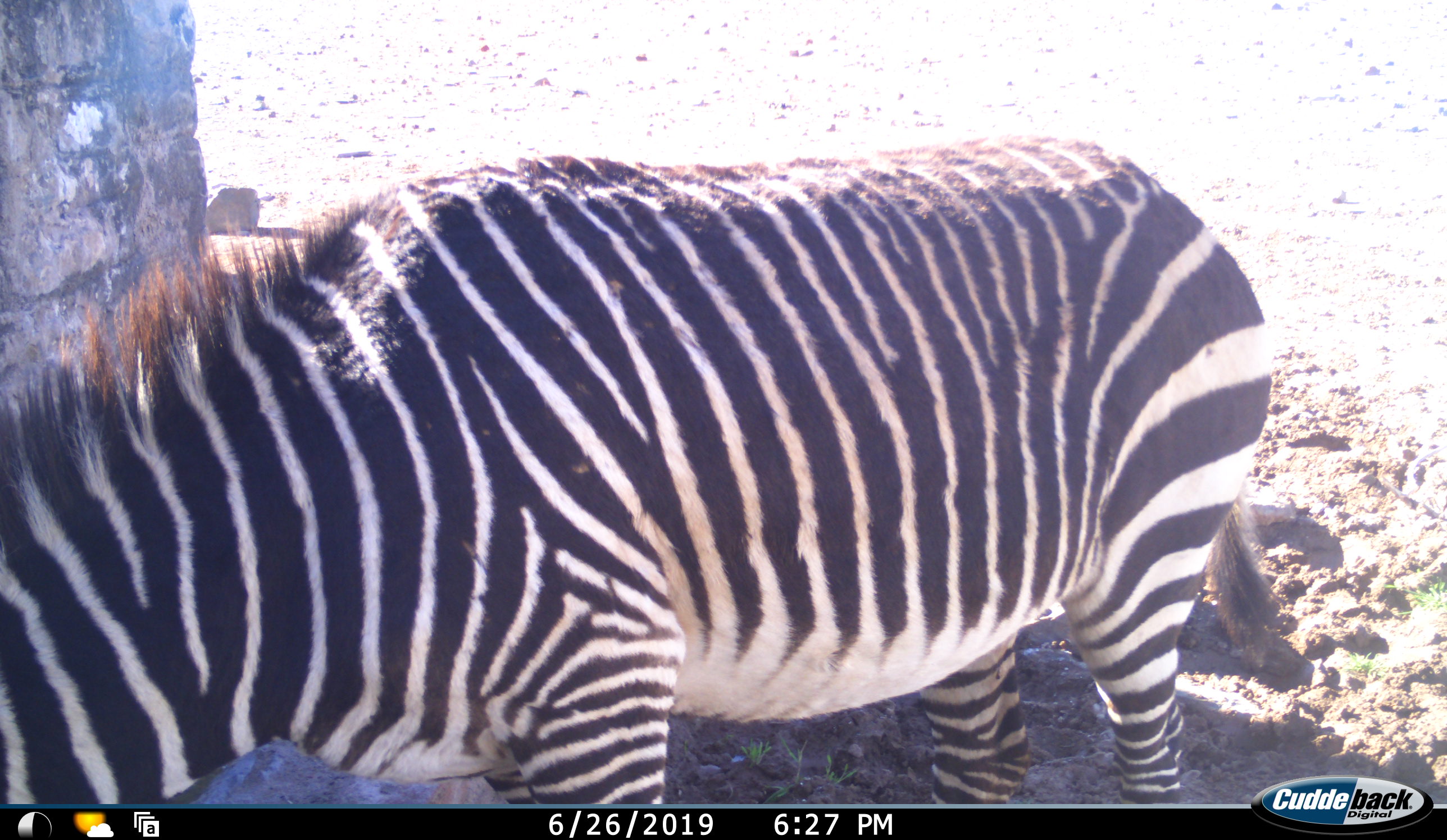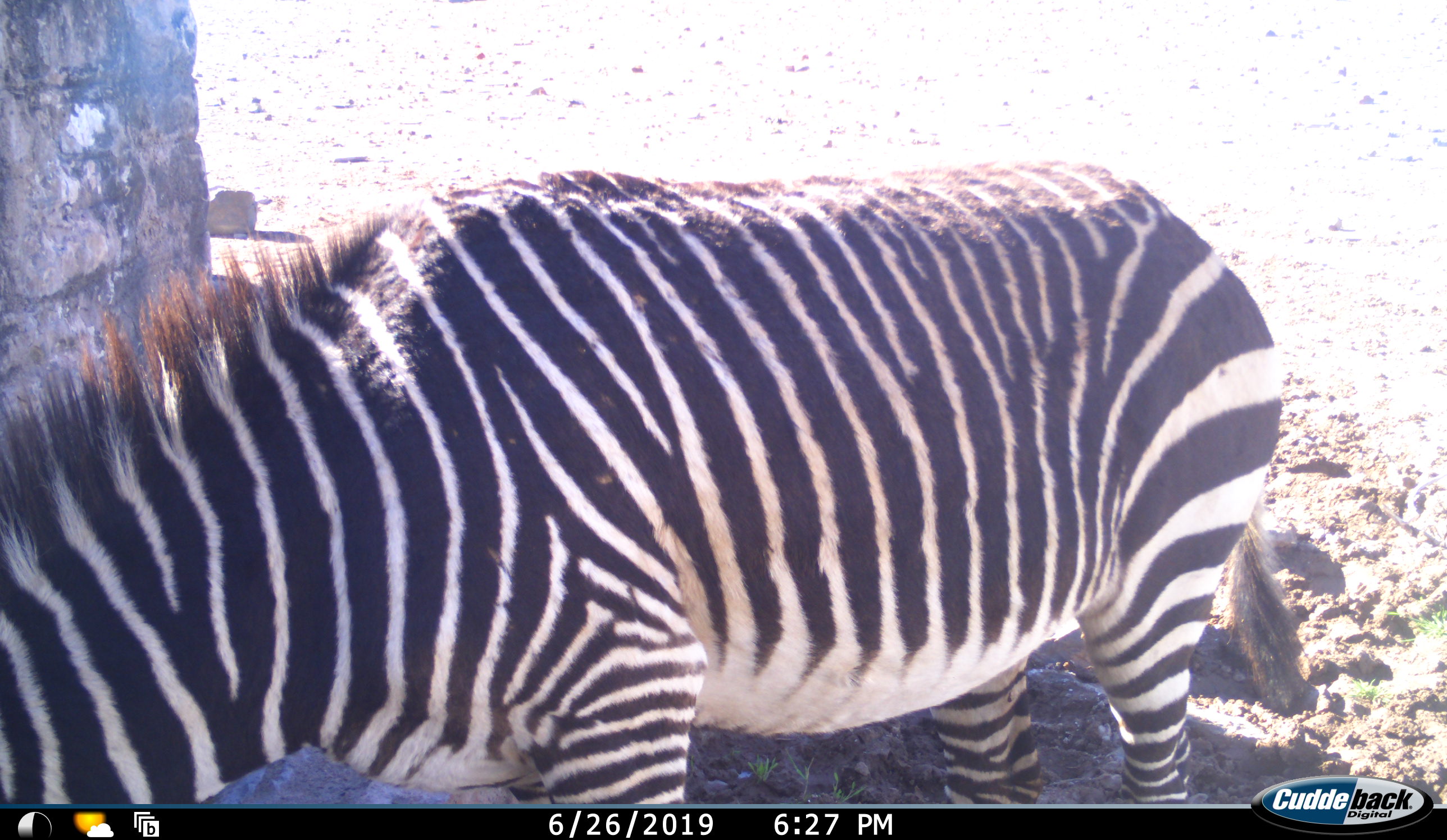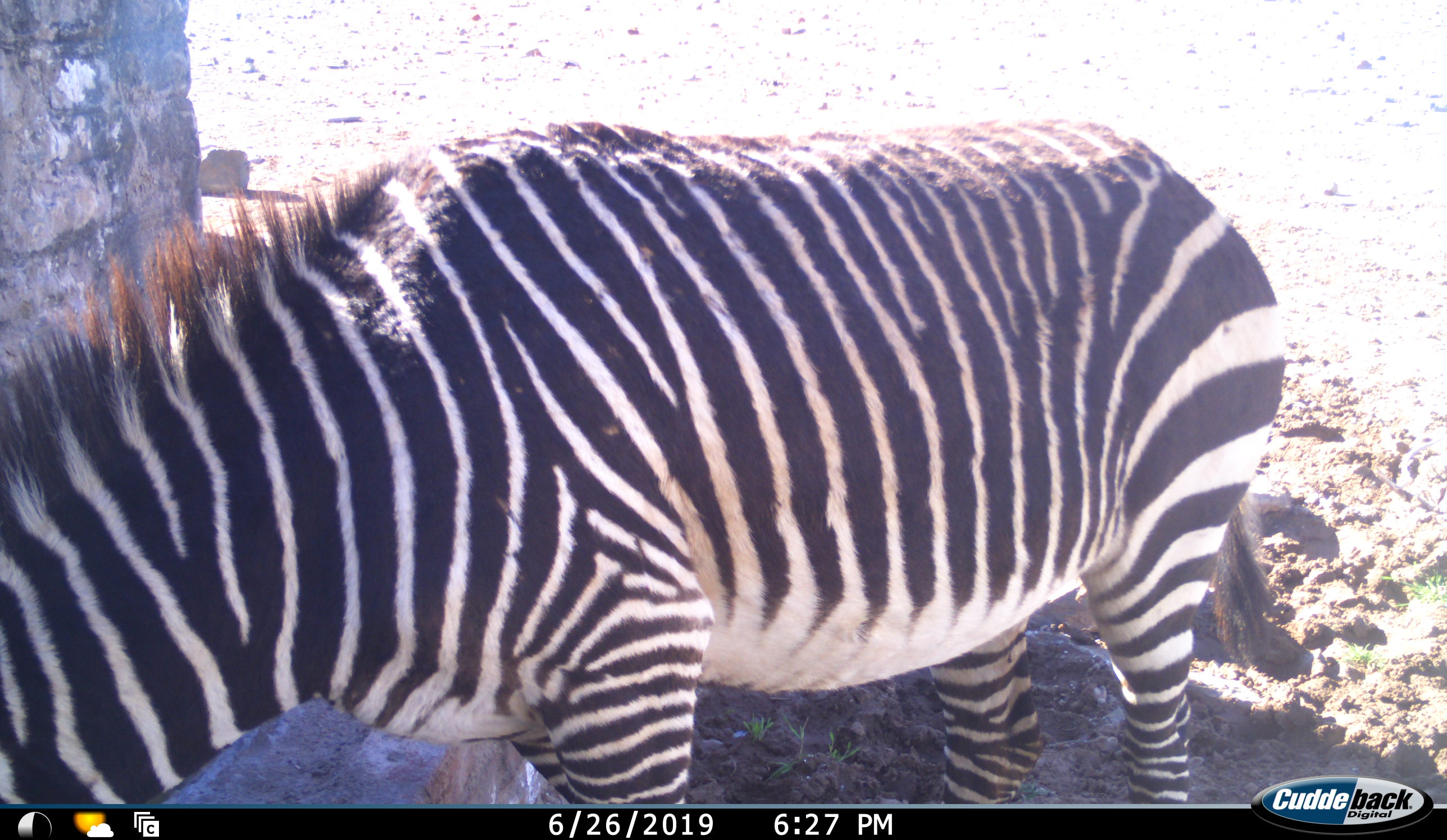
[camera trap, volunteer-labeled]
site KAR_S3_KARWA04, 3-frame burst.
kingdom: Animalia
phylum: Chordata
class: Mammalia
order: Perissodactyla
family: Equidae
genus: Equus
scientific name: Equus zebra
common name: mountain zebra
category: zebramountain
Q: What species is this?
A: Zebramountain (mountain zebra) (Equus zebra).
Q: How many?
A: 1.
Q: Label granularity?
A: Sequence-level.